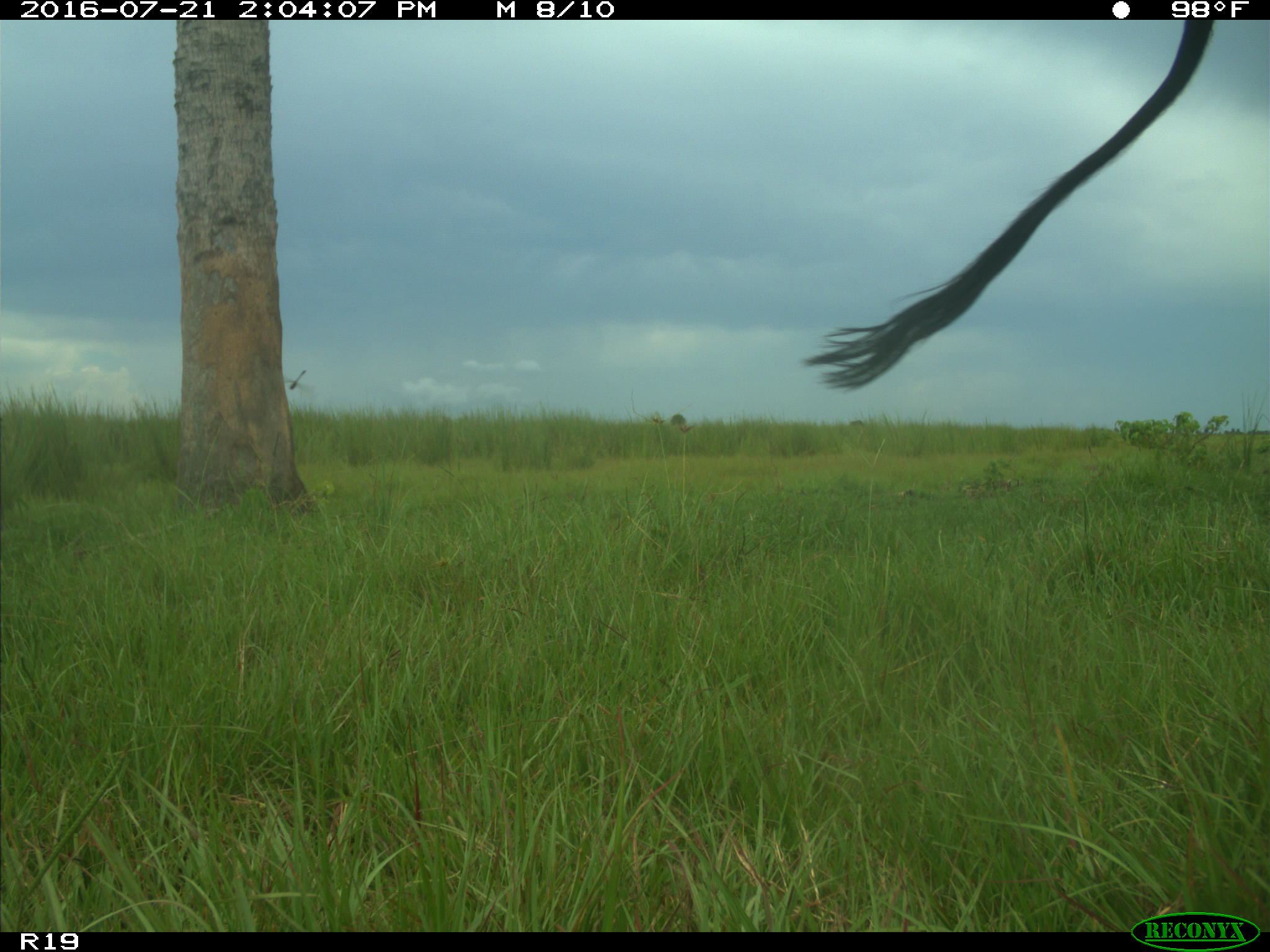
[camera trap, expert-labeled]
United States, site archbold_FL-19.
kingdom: Animalia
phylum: Chordata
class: Mammalia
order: Artiodactyla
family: Bovidae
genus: Bos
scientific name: Bos taurus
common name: domestic cow